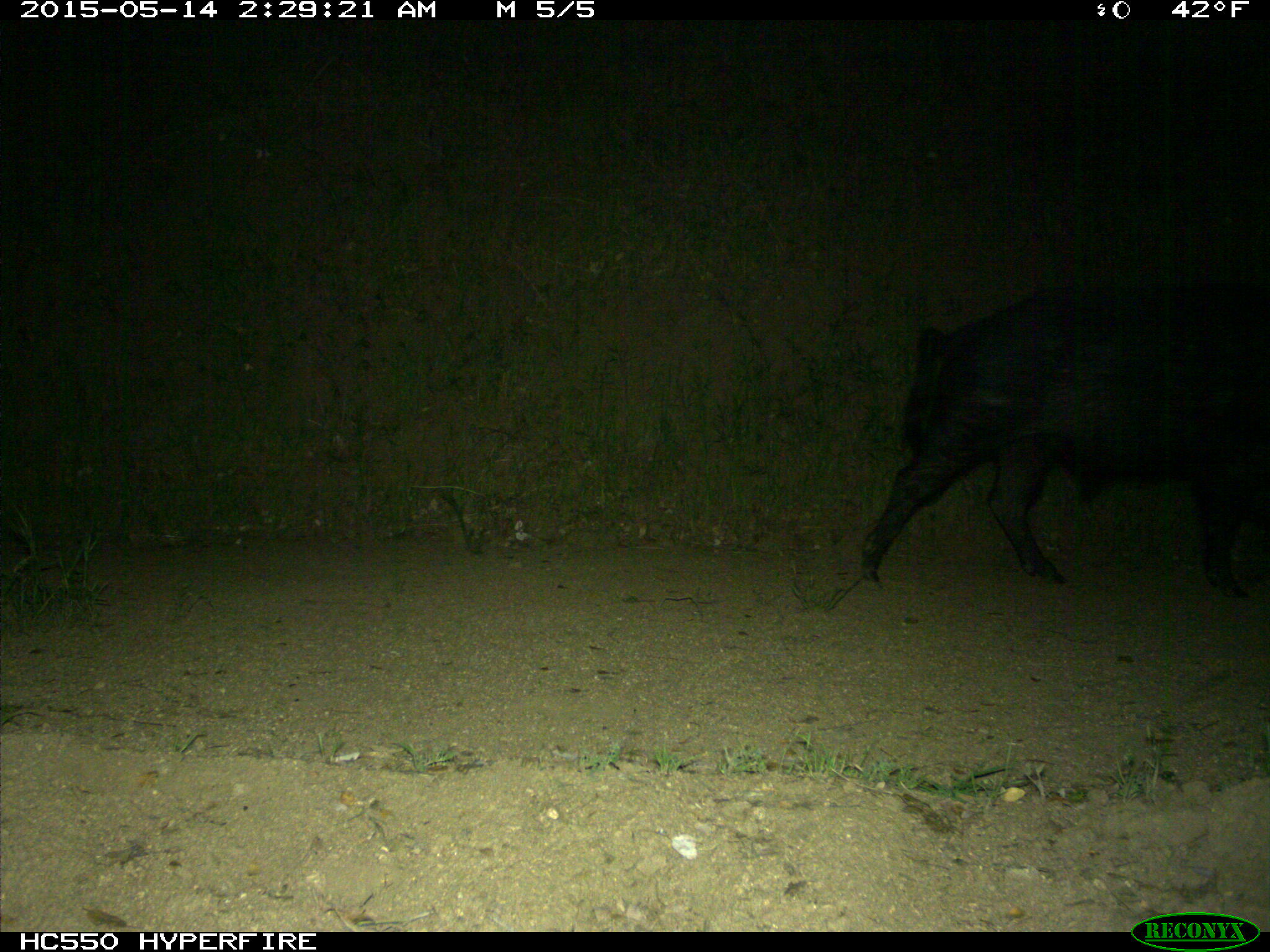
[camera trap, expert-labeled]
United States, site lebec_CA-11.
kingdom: Animalia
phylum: Chordata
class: Mammalia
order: Artiodactyla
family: Suidae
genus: Sus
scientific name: Sus scrofa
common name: wild boar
Sus scrofa (wild boar).